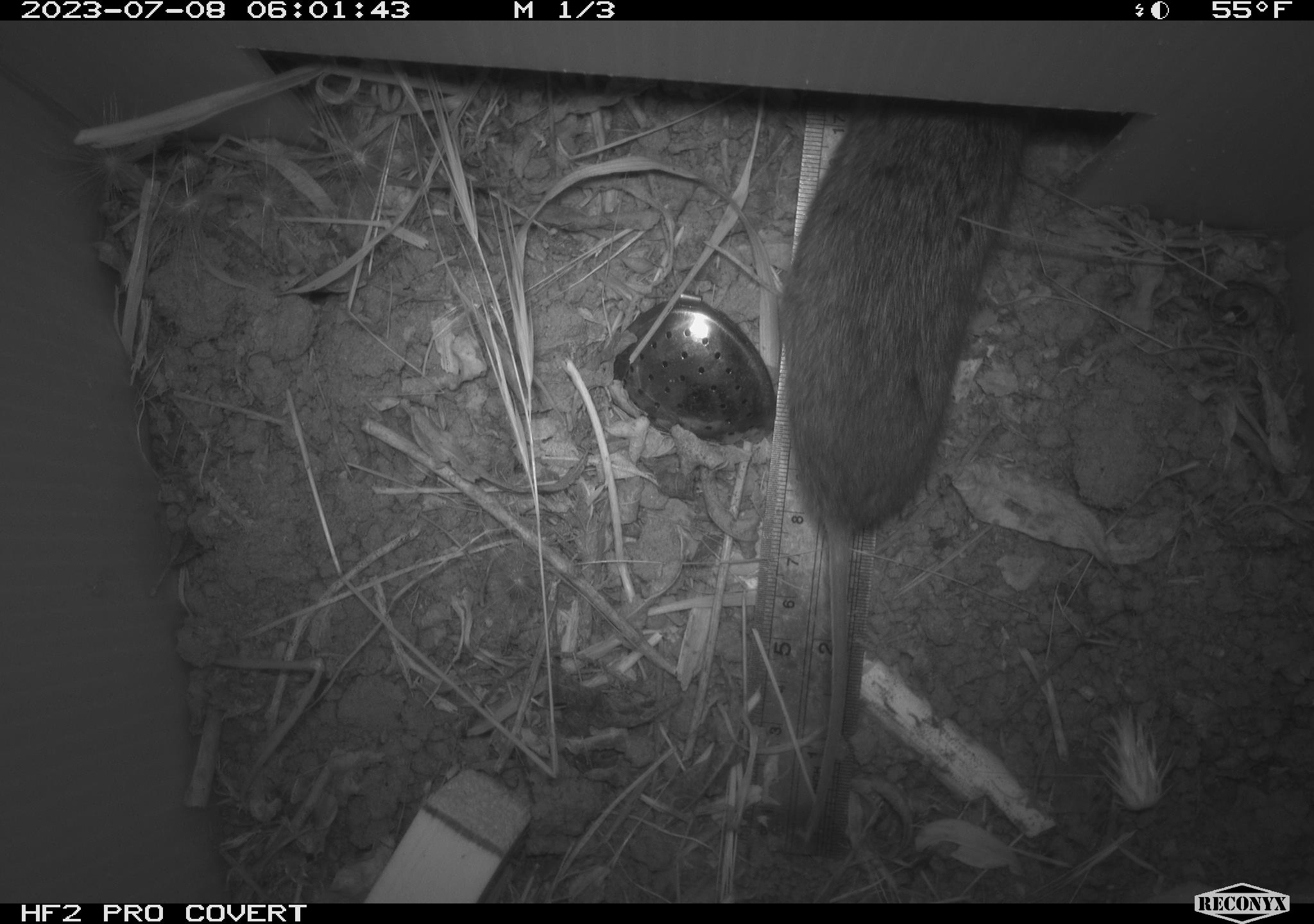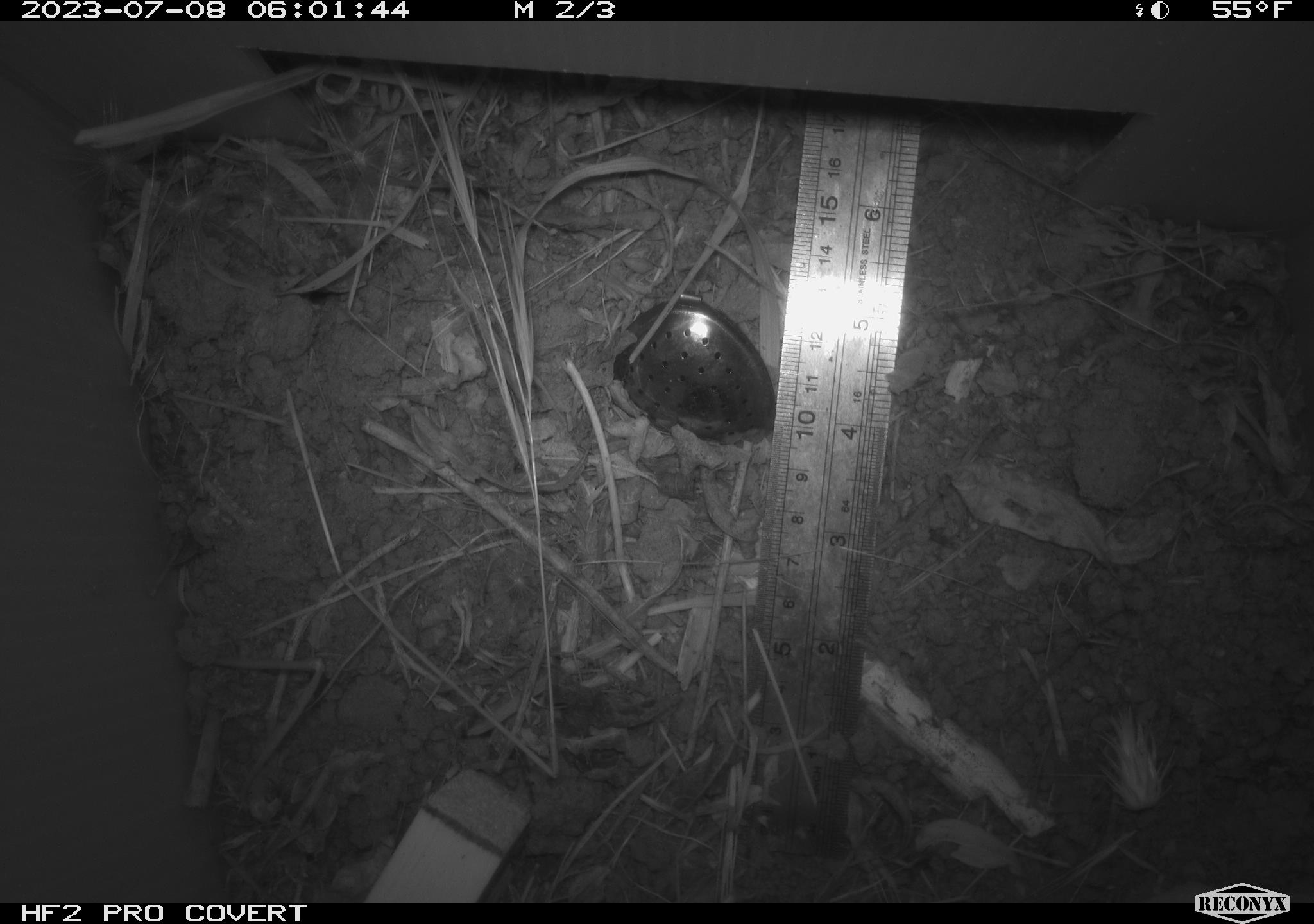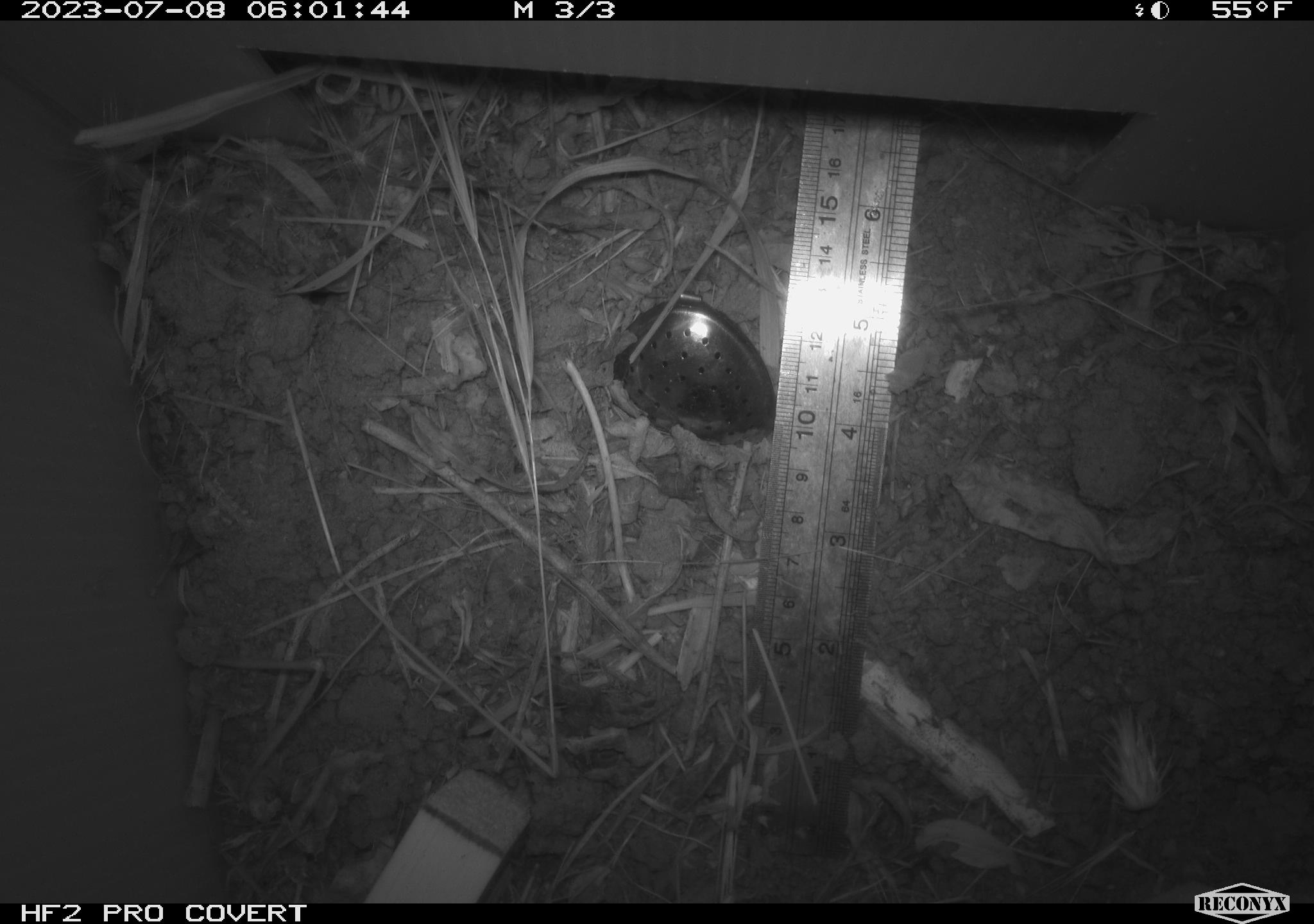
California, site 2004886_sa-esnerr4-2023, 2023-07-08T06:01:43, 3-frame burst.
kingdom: Animalia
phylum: Chordata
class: Mammalia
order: Rodentia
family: Cricetidae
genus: Microtus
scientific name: Microtus californicus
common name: california vole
California vole (Microtus californicus).